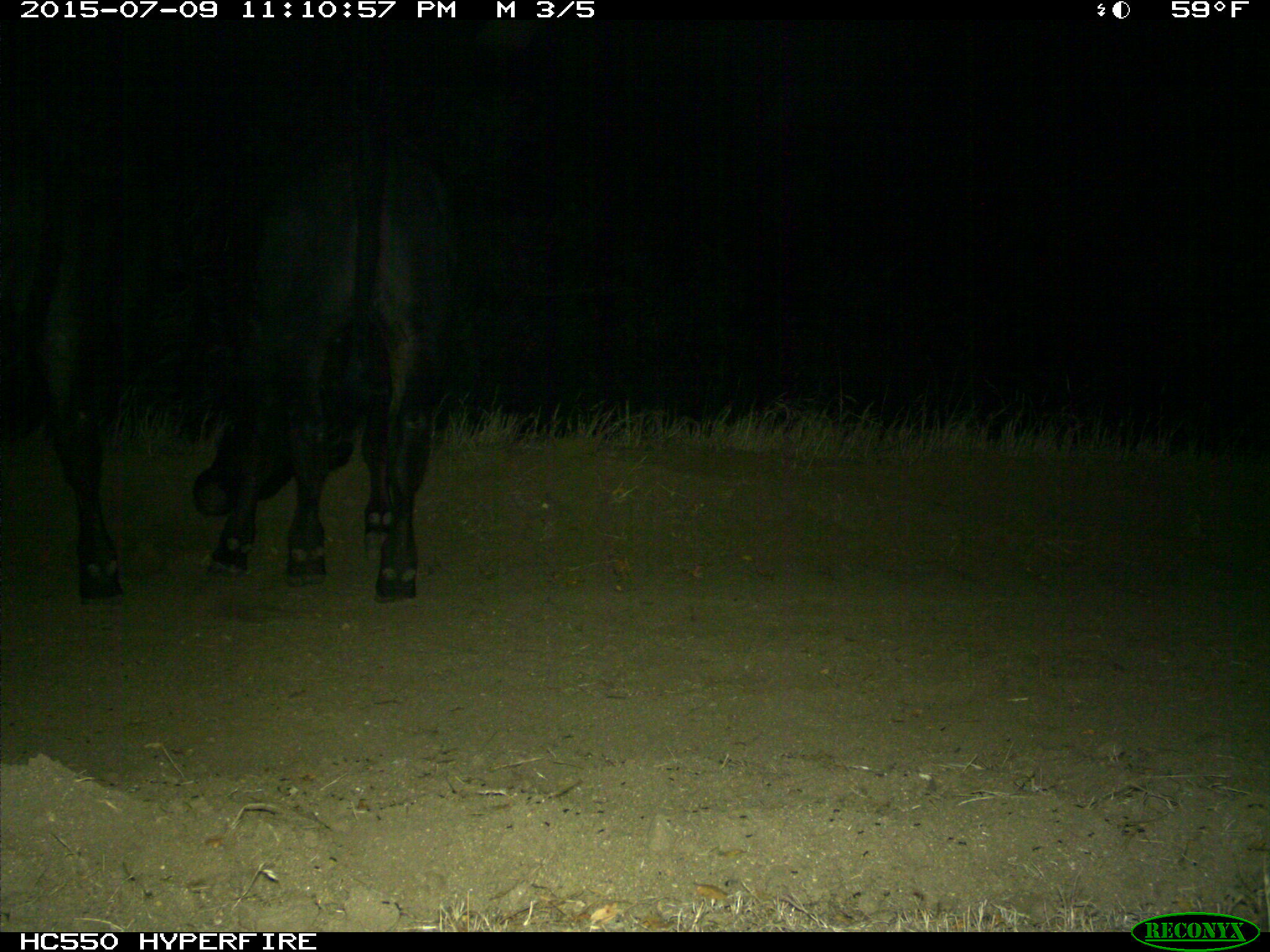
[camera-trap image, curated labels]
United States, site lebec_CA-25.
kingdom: Animalia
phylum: Chordata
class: Mammalia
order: Artiodactyla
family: Bovidae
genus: Bos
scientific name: Bos taurus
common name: domestic cow